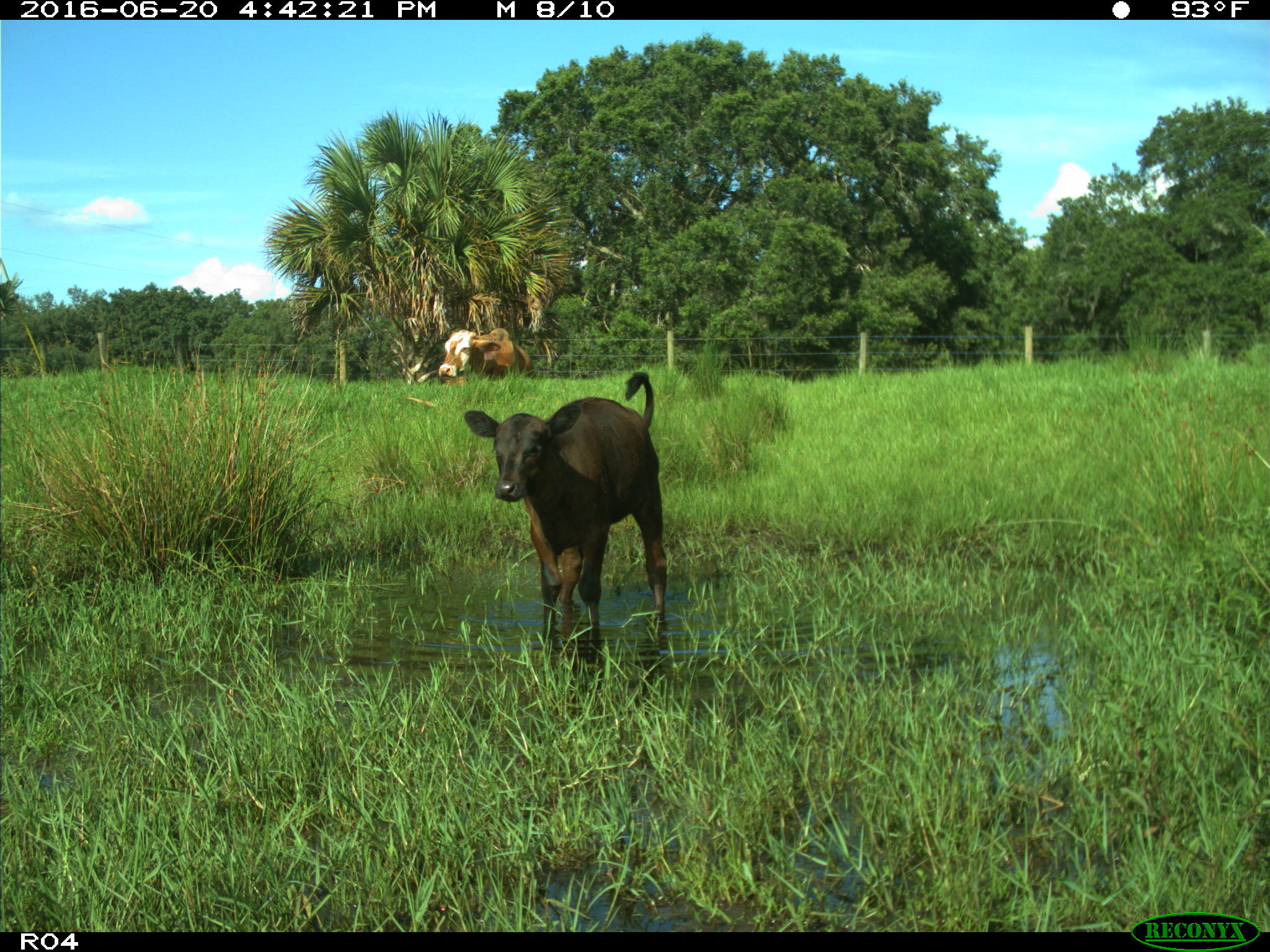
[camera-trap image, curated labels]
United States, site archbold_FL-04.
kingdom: Animalia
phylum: Chordata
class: Mammalia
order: Artiodactyla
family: Bovidae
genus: Bos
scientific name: Bos taurus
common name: domestic cow